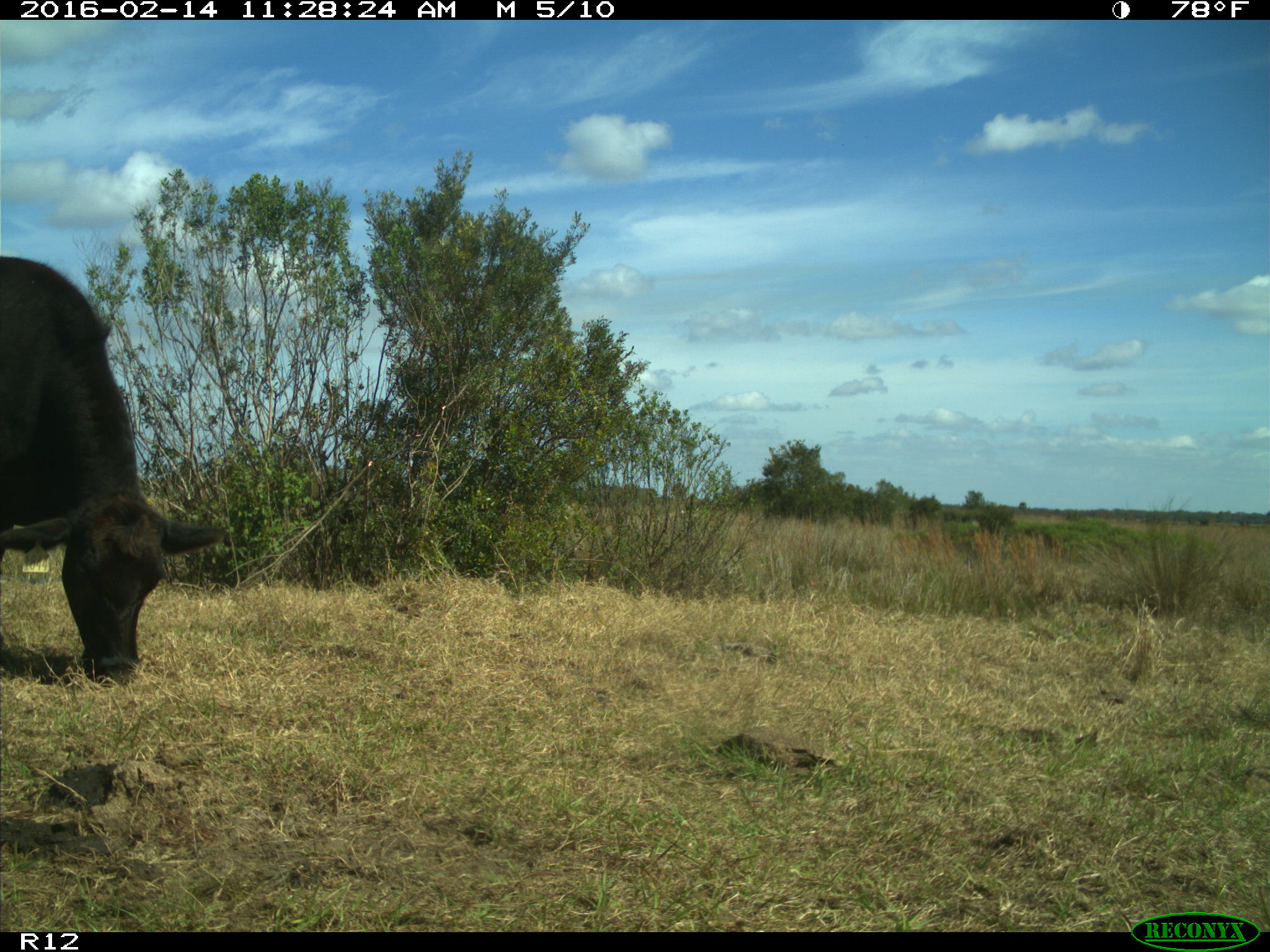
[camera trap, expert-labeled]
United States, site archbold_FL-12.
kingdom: Animalia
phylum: Chordata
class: Mammalia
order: Artiodactyla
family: Bovidae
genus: Bos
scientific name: Bos taurus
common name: domestic cow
Bos taurus (domestic cow).